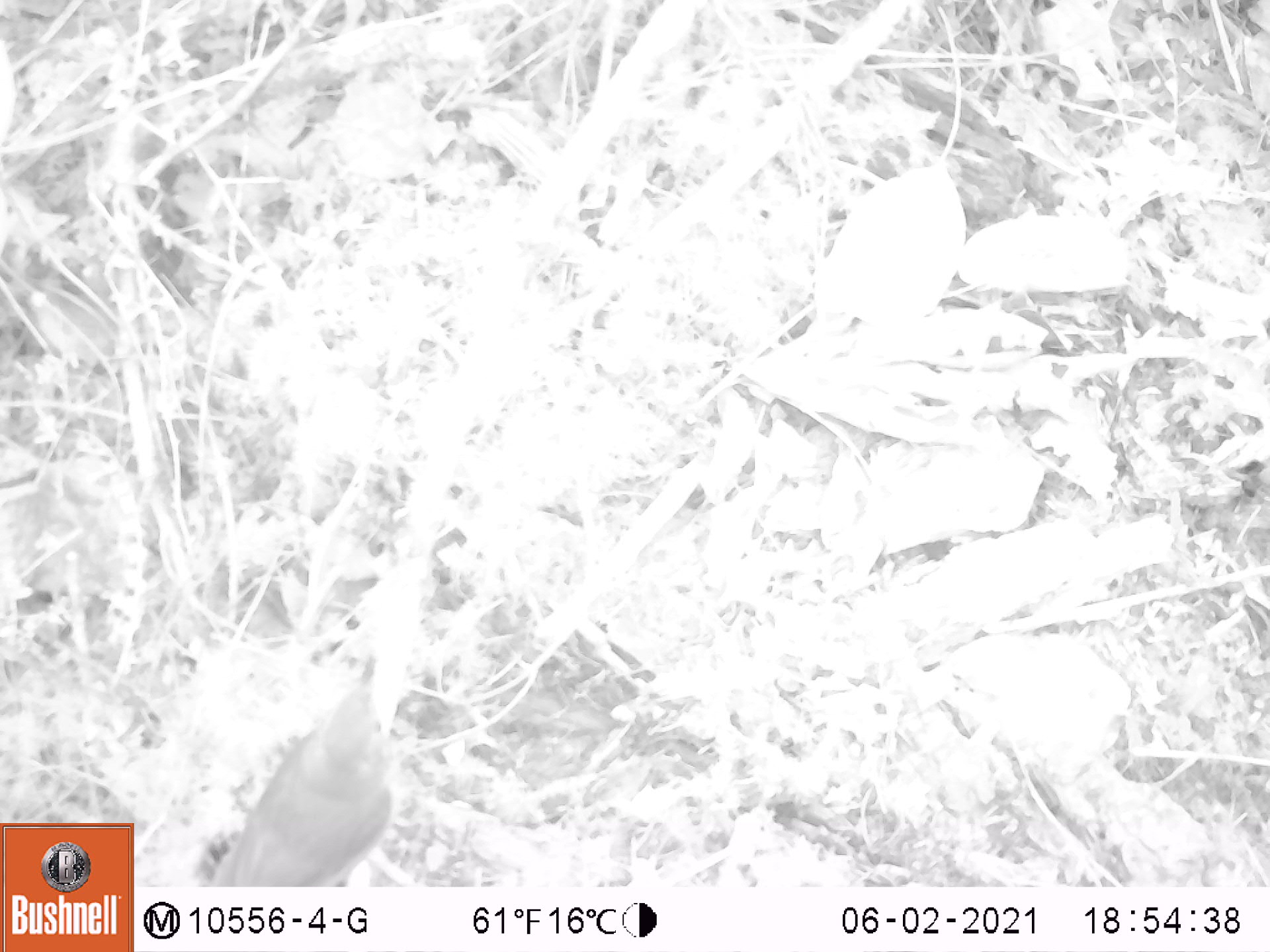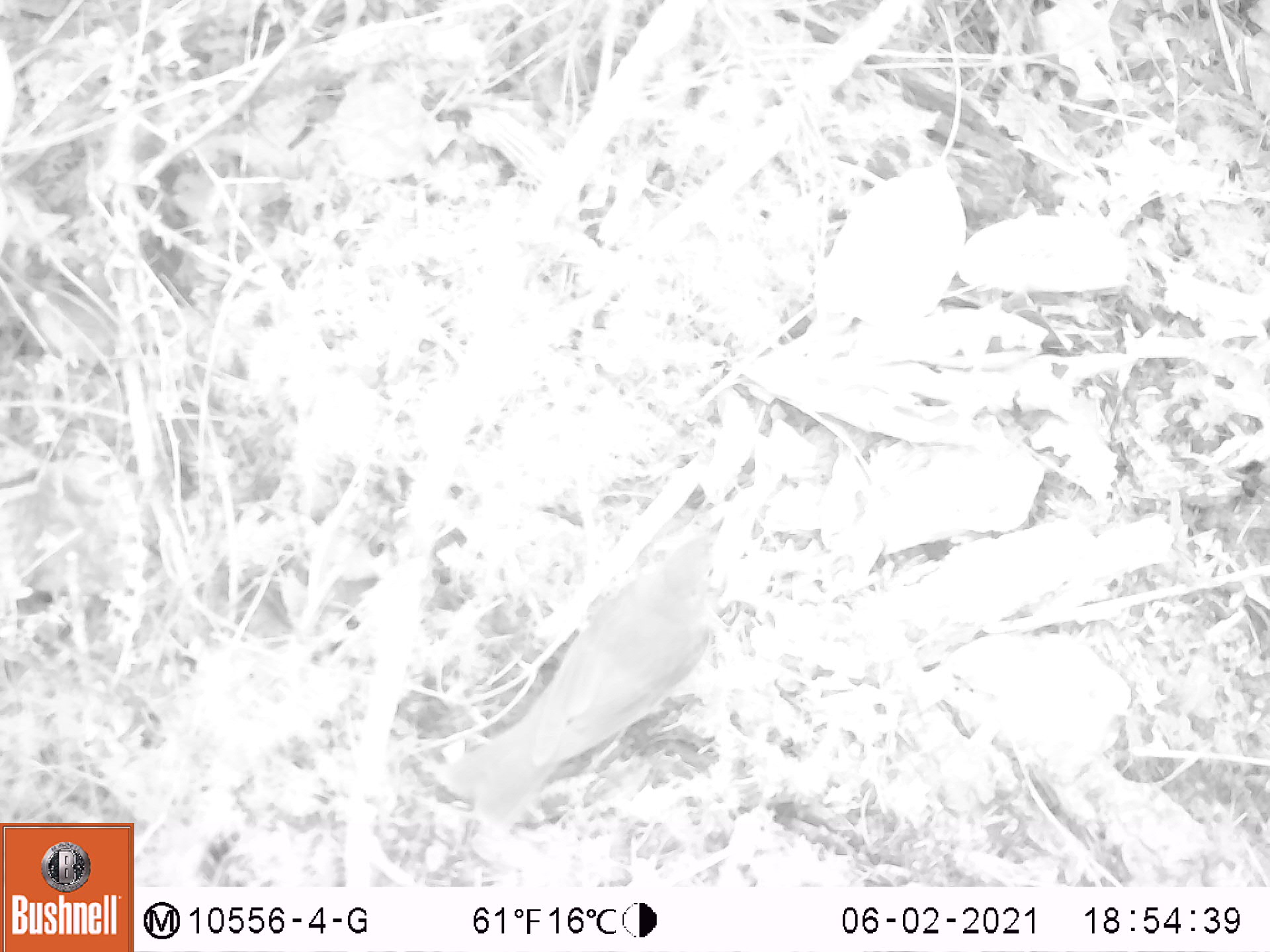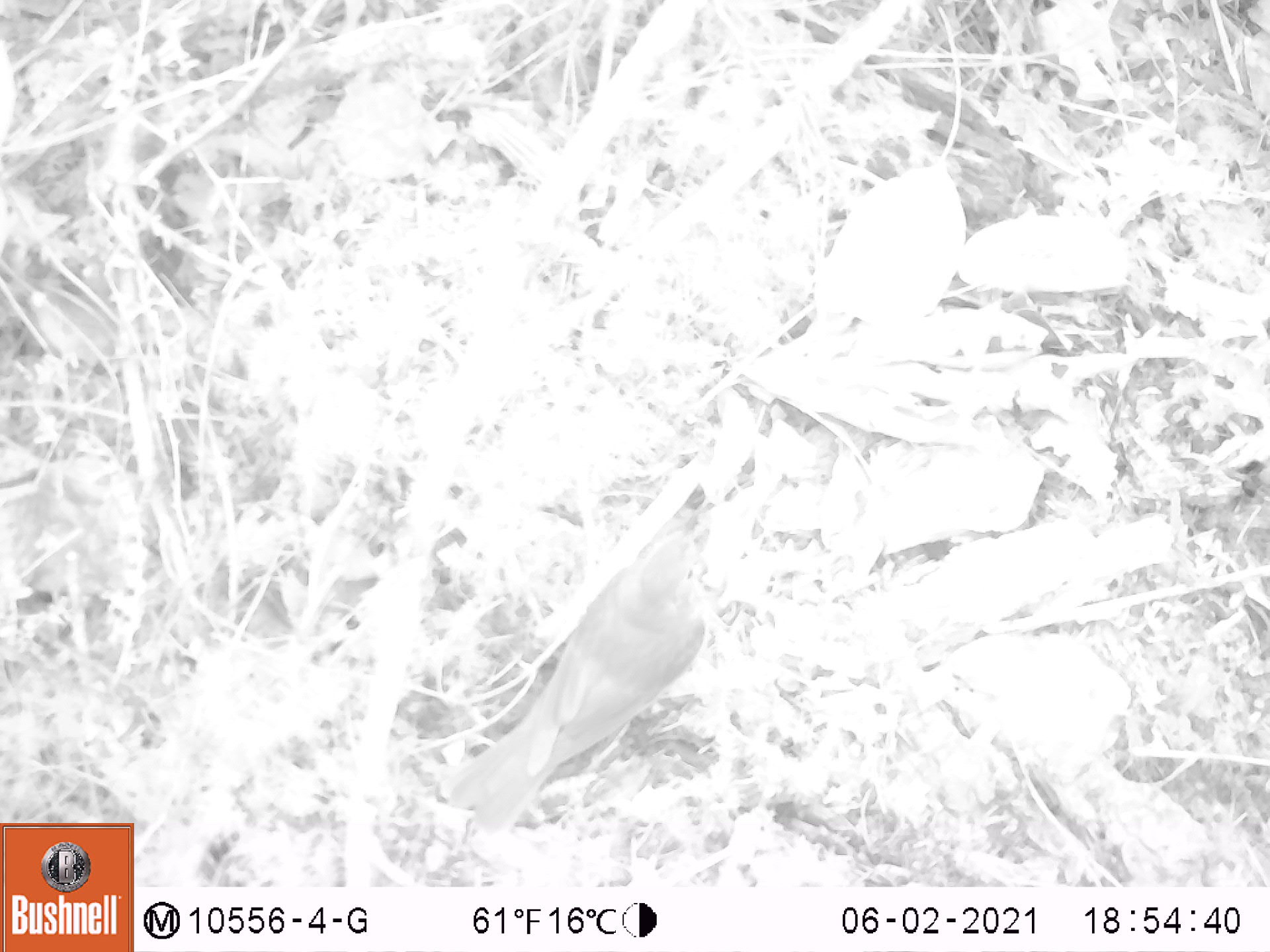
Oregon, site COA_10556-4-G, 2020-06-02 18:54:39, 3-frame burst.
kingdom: Animalia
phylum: Chordata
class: Aves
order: Passeriformes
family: Turdidae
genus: Catharus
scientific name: Catharus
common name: brown thrushes and nightingale-thrushes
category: catharus species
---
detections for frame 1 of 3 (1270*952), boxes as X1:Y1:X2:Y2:
catharus species: 215:647:397:886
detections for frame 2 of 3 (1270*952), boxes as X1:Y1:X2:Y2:
catharus species: 462:521:721:817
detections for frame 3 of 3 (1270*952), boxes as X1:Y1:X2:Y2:
catharus species: 459:516:721:823